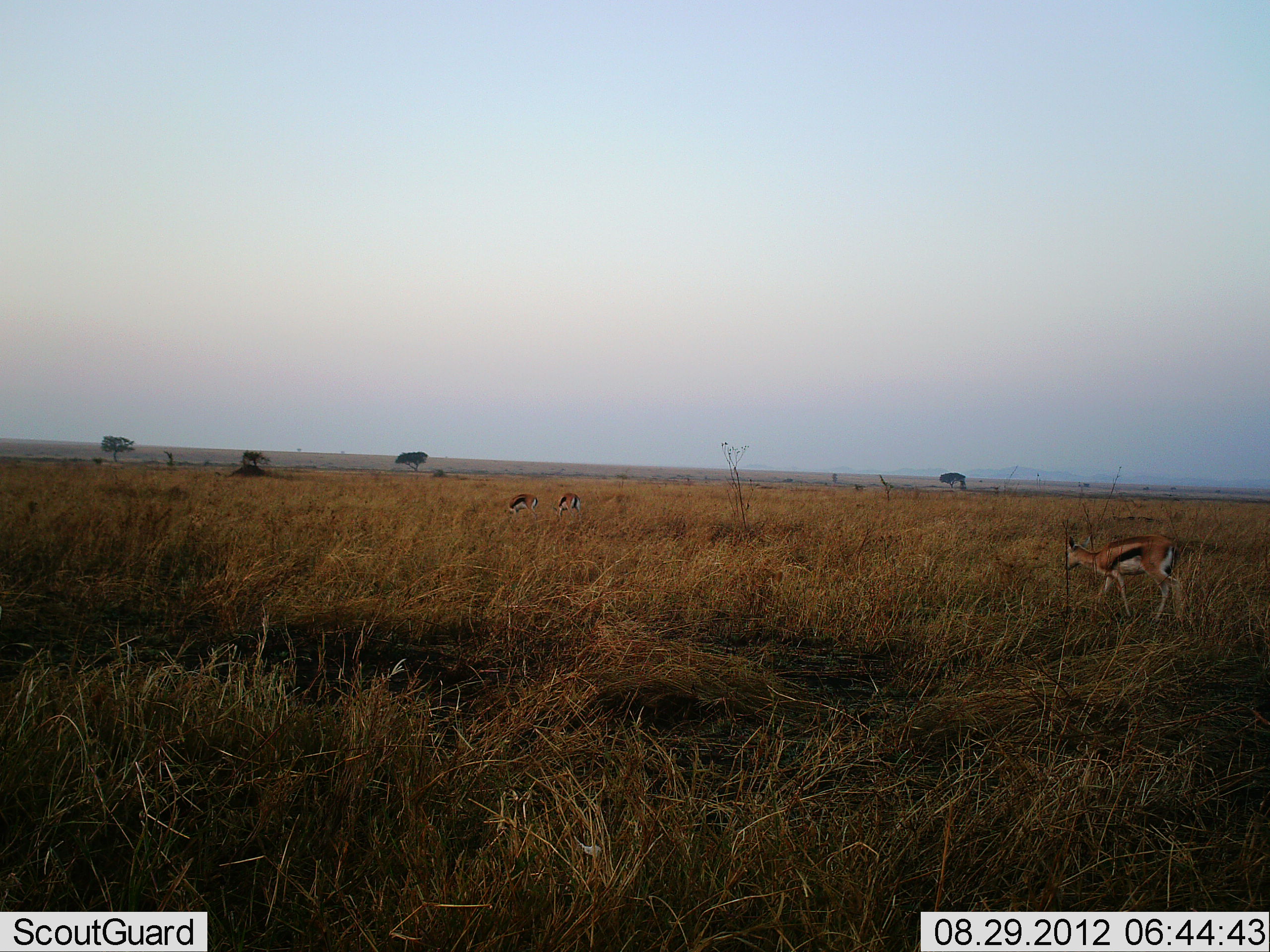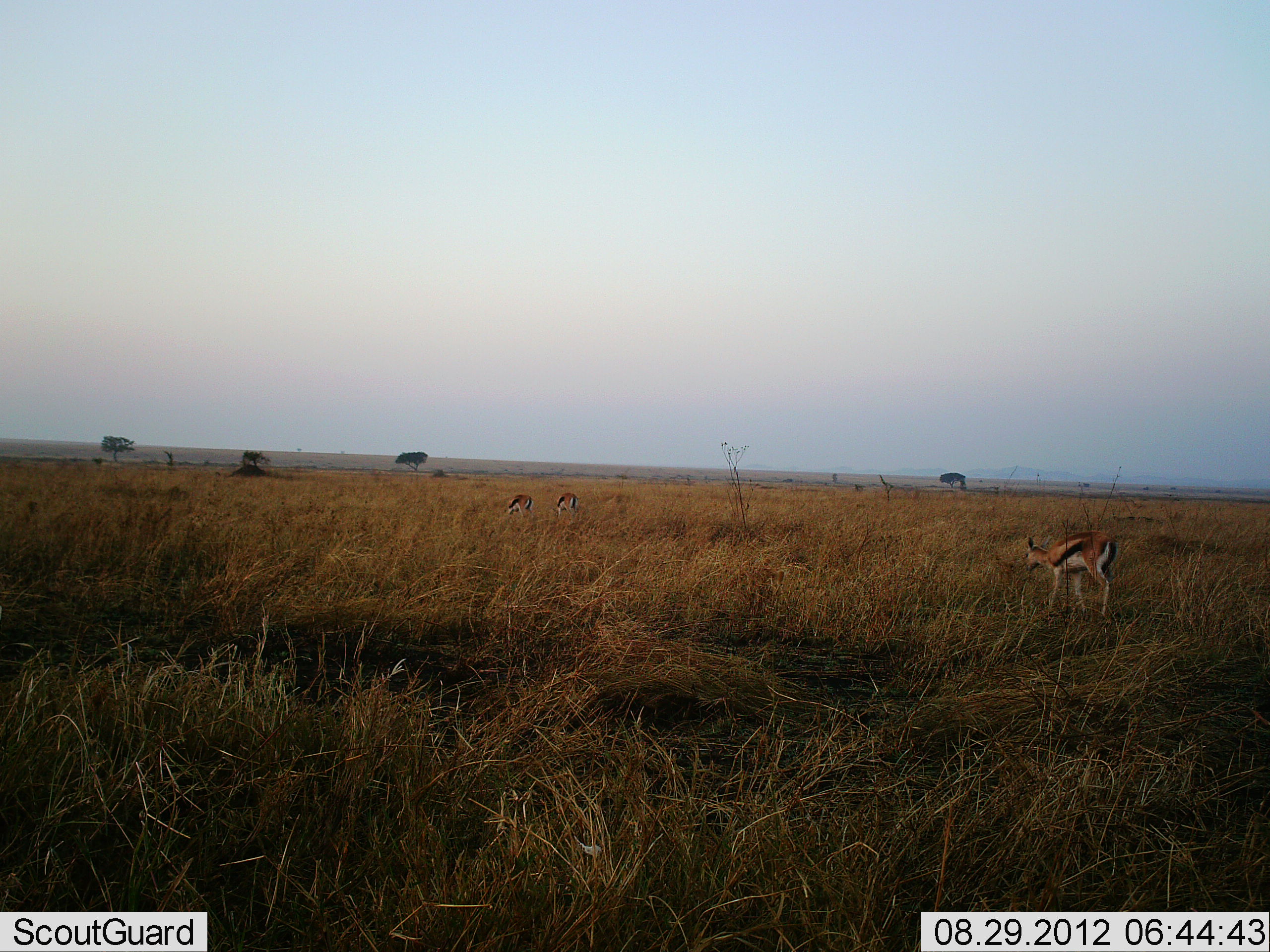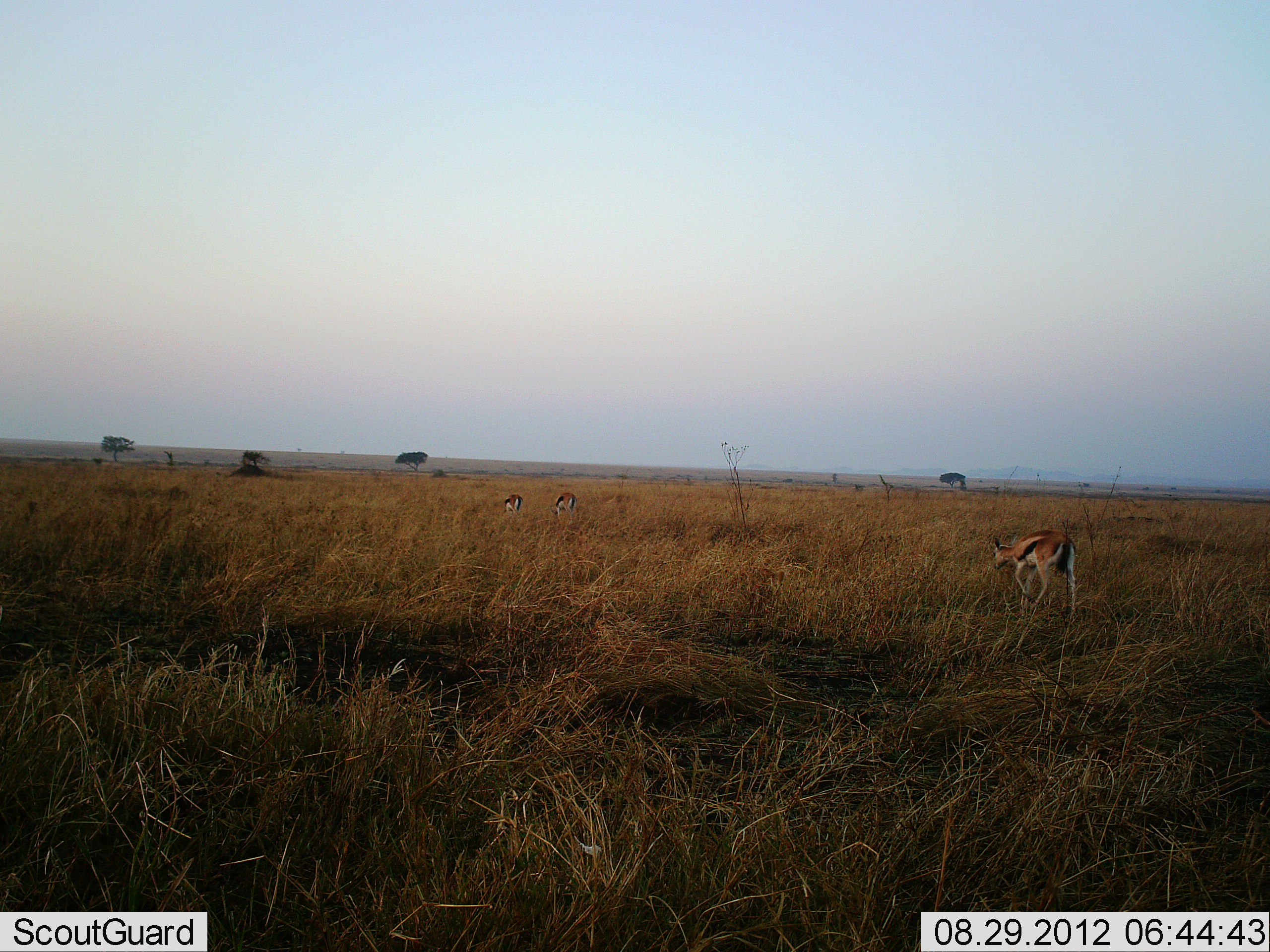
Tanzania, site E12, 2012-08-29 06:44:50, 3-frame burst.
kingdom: Animalia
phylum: Chordata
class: Mammalia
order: Artiodactyla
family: Bovidae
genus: Eudorcas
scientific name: Eudorcas thomsonii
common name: thomson's gazelle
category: gazellethomsons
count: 3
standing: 10%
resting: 0%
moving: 70%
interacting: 0%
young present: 0%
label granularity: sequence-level